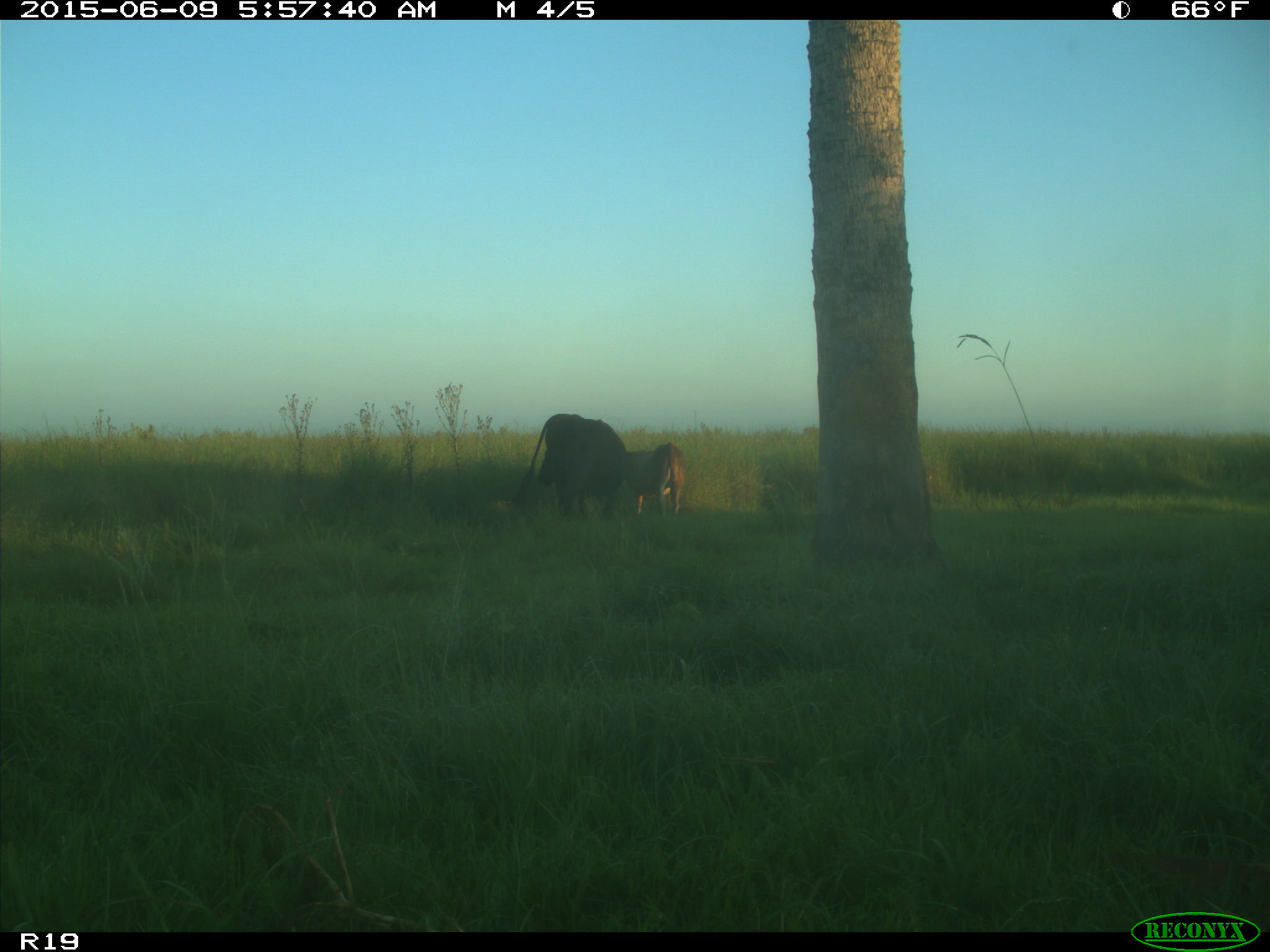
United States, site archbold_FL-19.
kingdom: Animalia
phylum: Chordata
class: Mammalia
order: Artiodactyla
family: Bovidae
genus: Bos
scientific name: Bos taurus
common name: domestic cow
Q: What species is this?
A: Bos taurus (domestic cow).